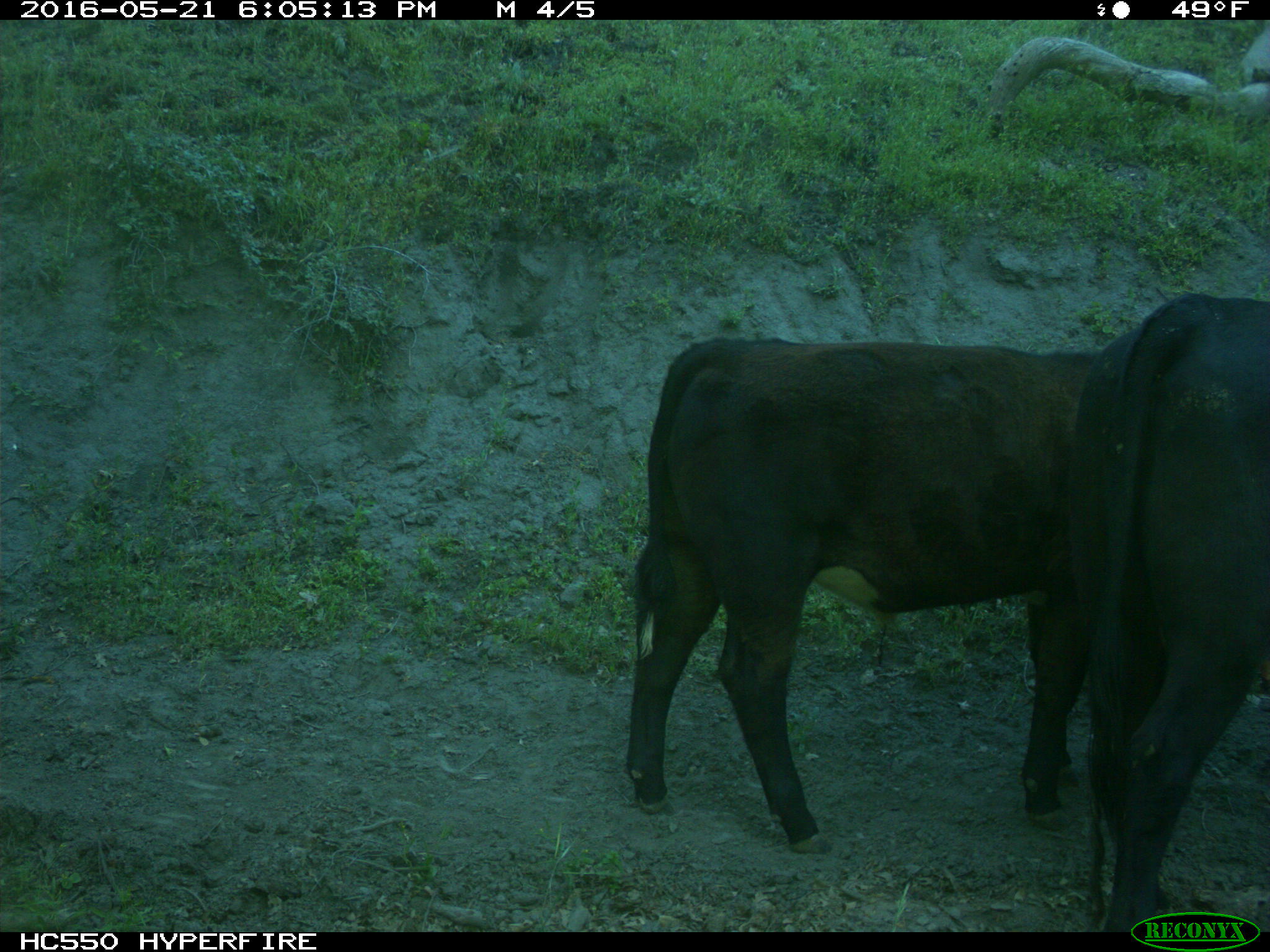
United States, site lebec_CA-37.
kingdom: Animalia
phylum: Chordata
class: Mammalia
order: Artiodactyla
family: Bovidae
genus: Bos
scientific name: Bos taurus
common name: domestic cow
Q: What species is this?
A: Bos taurus (domestic cow).